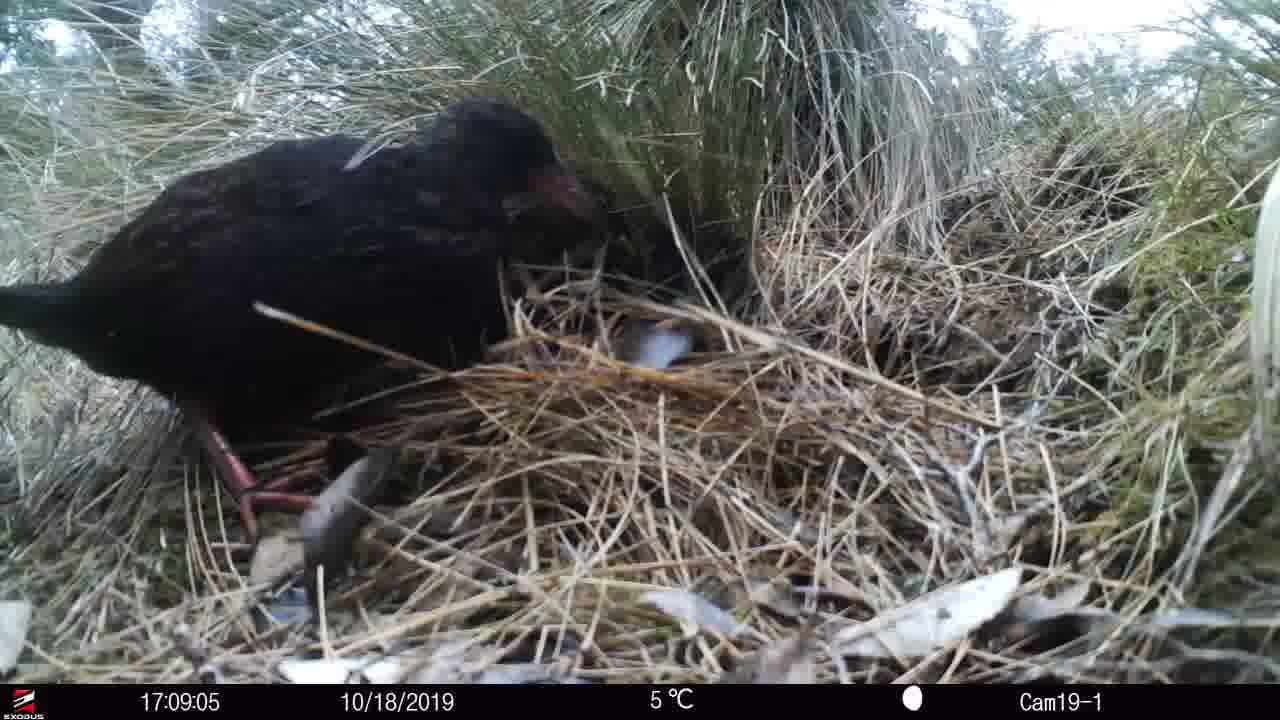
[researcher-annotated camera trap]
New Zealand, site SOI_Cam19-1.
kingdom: Animalia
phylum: Chordata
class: Aves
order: Gruiformes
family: Rallidae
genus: Gallirallus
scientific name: Gallirallus australis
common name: weka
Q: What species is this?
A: Weka (Gallirallus australis).